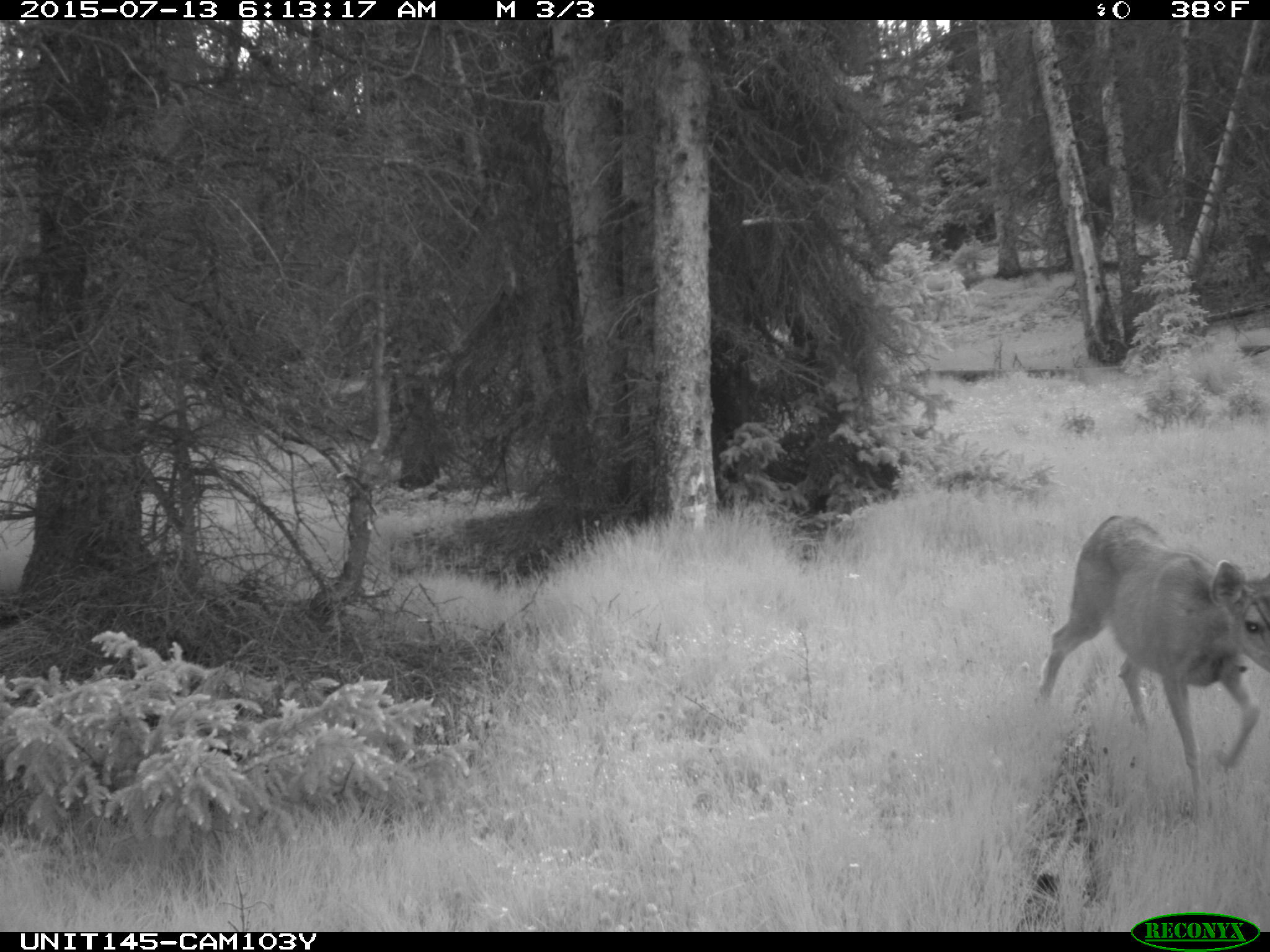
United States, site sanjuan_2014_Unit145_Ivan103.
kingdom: Animalia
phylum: Chordata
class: Mammalia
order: Artiodactyla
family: Cervidae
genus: Odocoileus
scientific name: Odocoileus hemionus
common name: mule deer